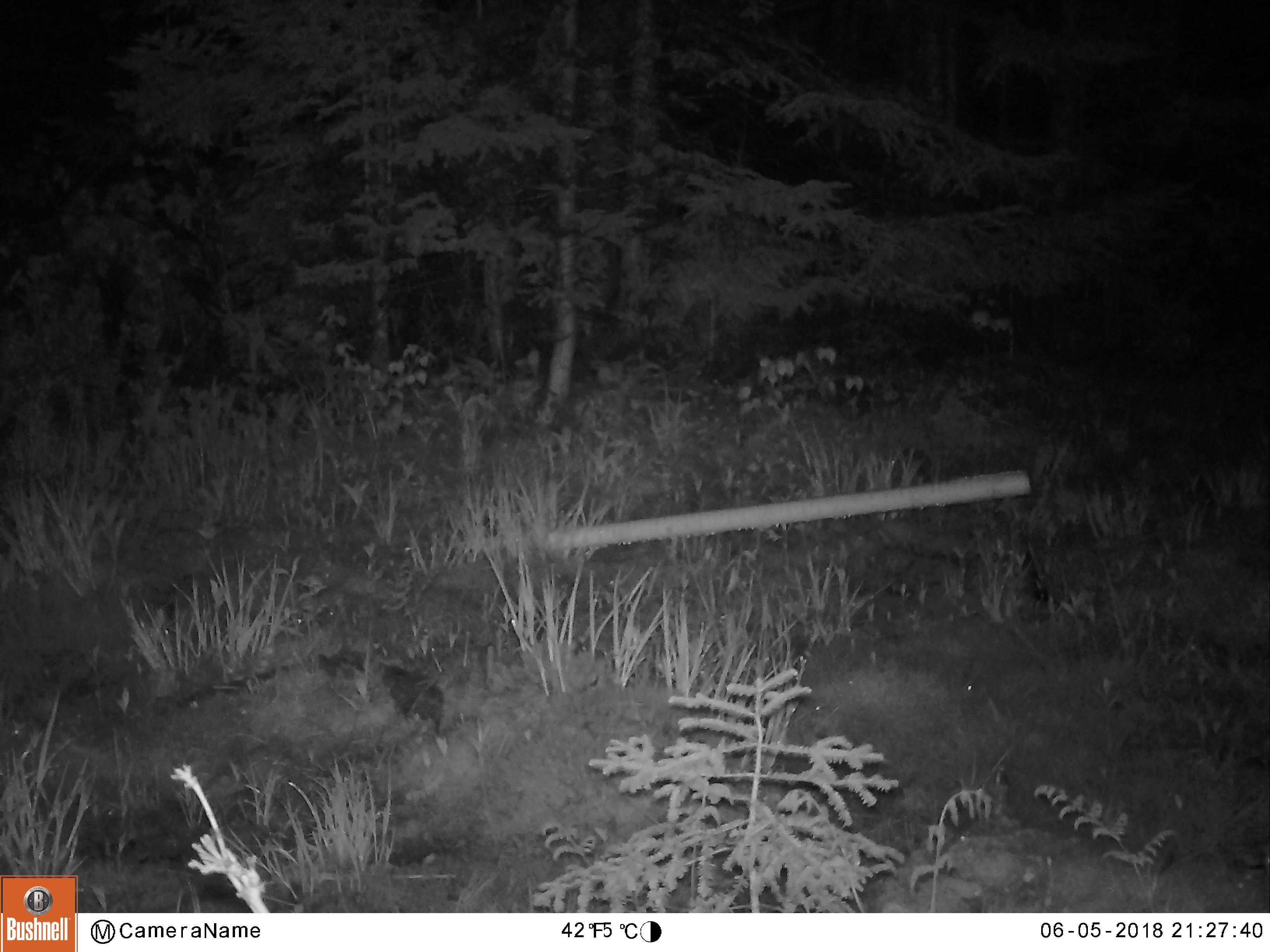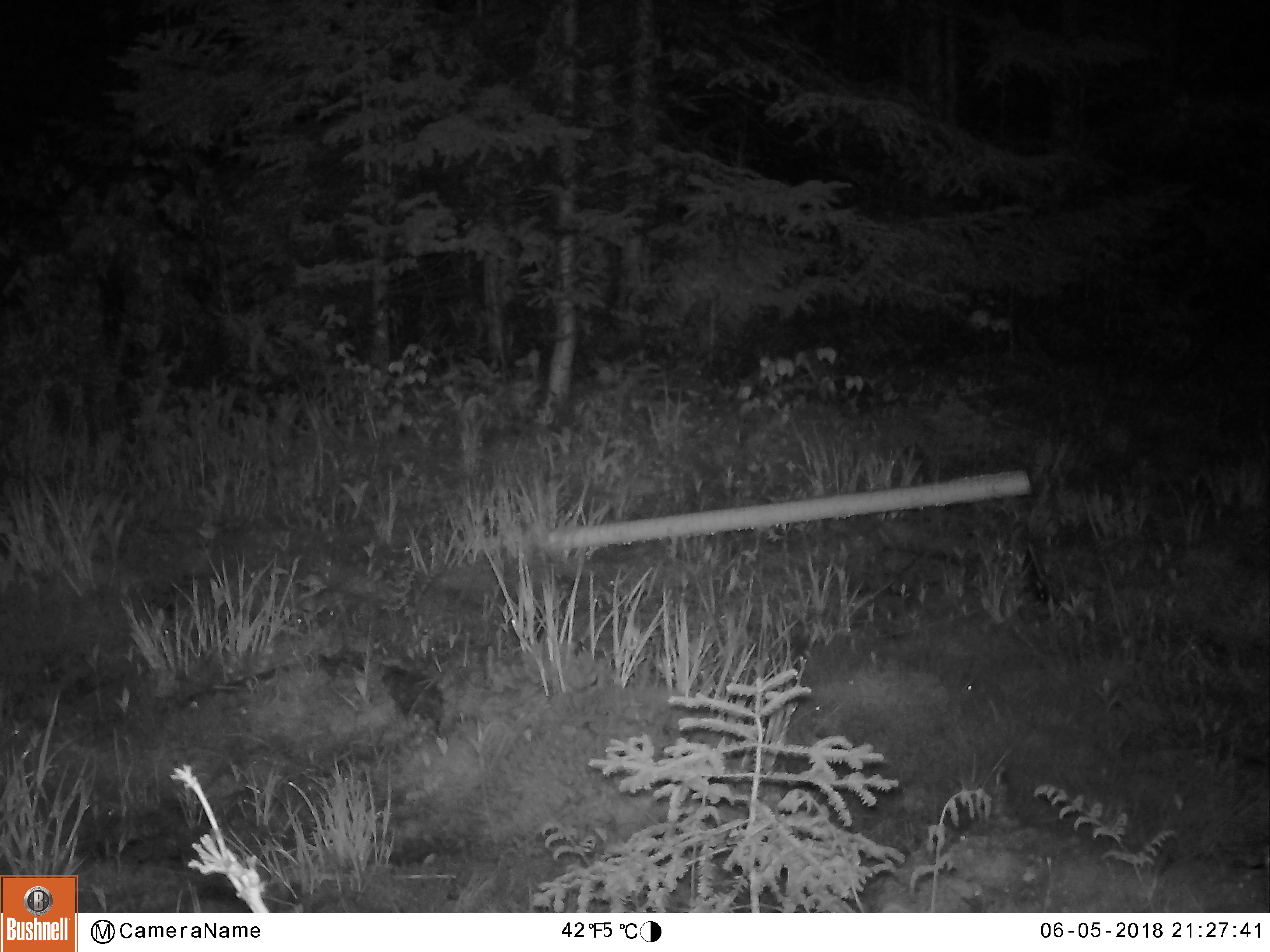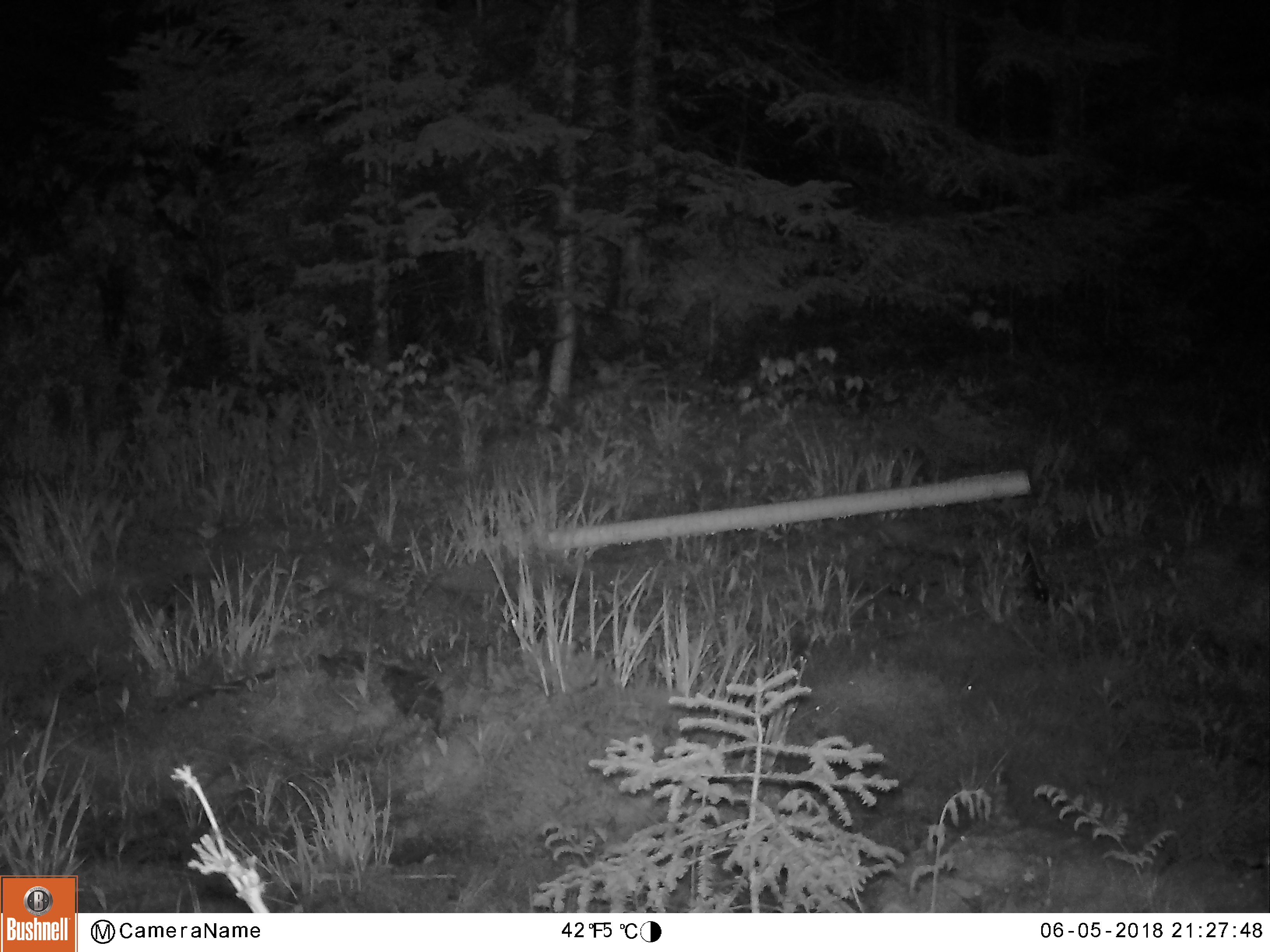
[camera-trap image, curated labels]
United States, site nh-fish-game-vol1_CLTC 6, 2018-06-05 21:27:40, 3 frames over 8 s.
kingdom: Animalia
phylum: Chordata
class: Mammalia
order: Artiodactyla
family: Cervidae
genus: Odocoileus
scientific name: Odocoileus virginianus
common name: white-tailed deer